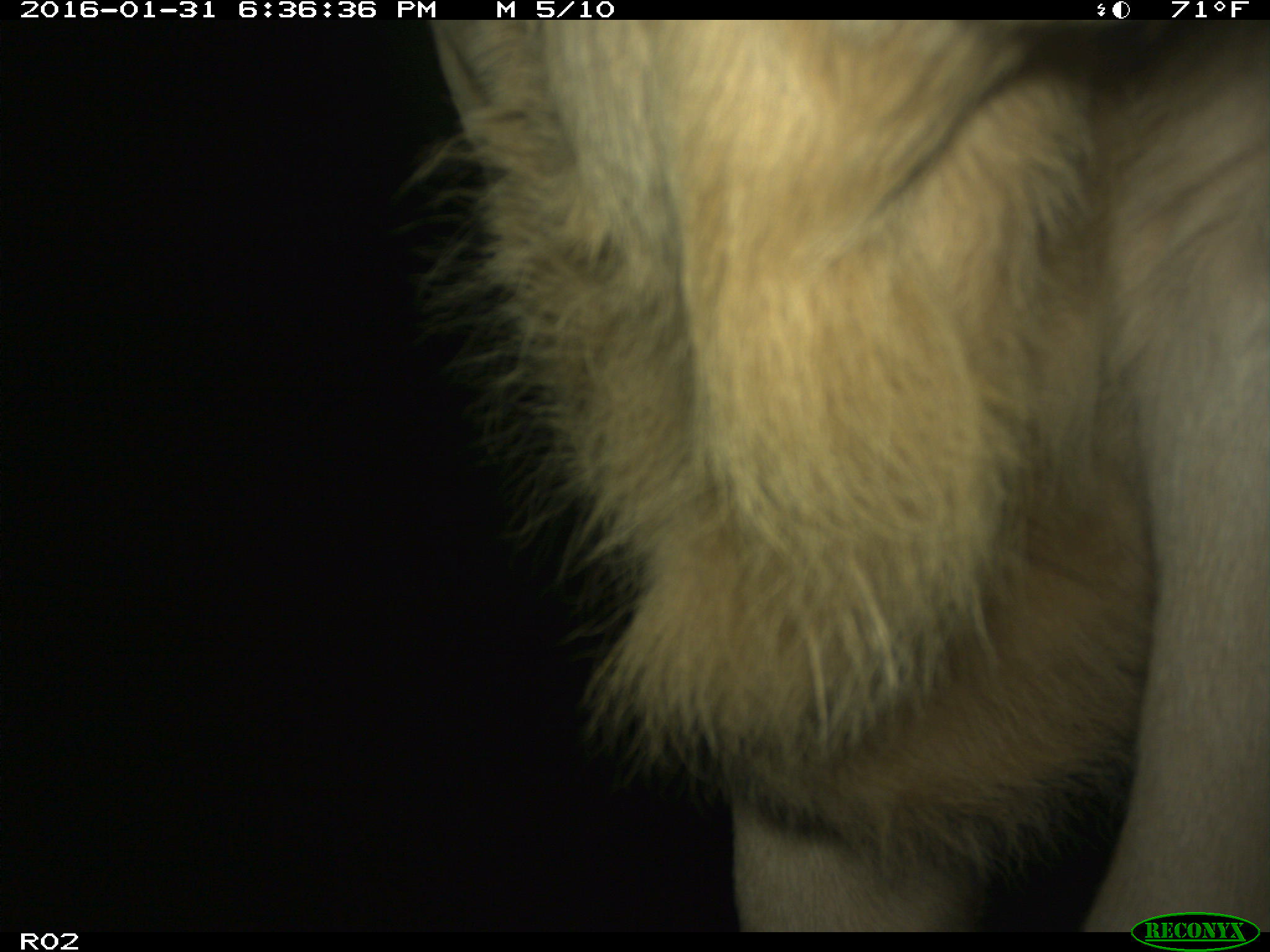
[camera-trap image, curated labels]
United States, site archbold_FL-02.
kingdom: Animalia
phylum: Chordata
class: Mammalia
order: Artiodactyla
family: Bovidae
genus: Bos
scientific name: Bos taurus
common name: domestic cow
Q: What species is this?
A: Bos taurus (domestic cow).